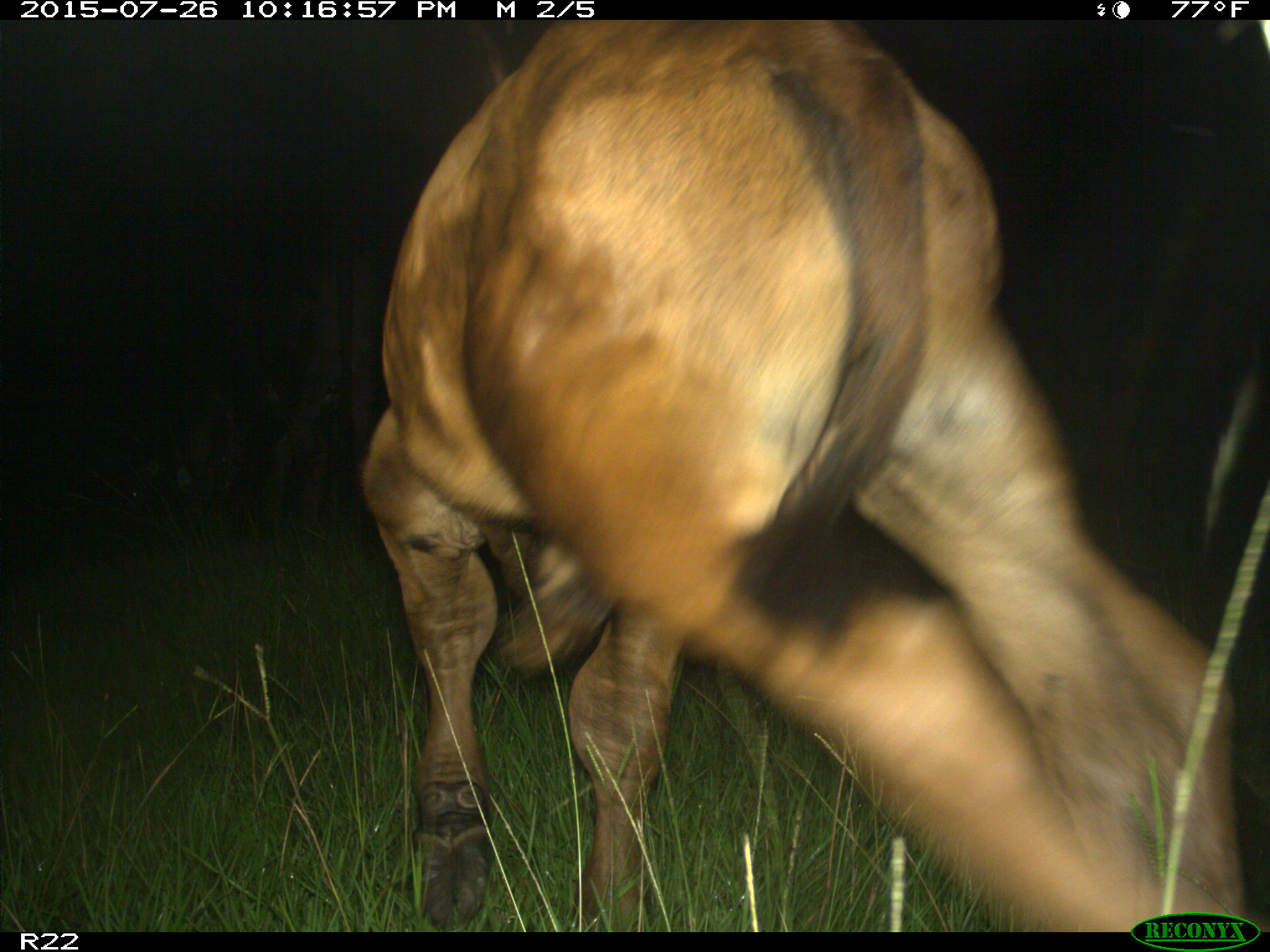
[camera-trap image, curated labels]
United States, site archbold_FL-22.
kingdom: Animalia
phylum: Chordata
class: Mammalia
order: Artiodactyla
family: Bovidae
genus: Bos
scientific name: Bos taurus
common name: domestic cow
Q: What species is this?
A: Bos taurus (domestic cow).